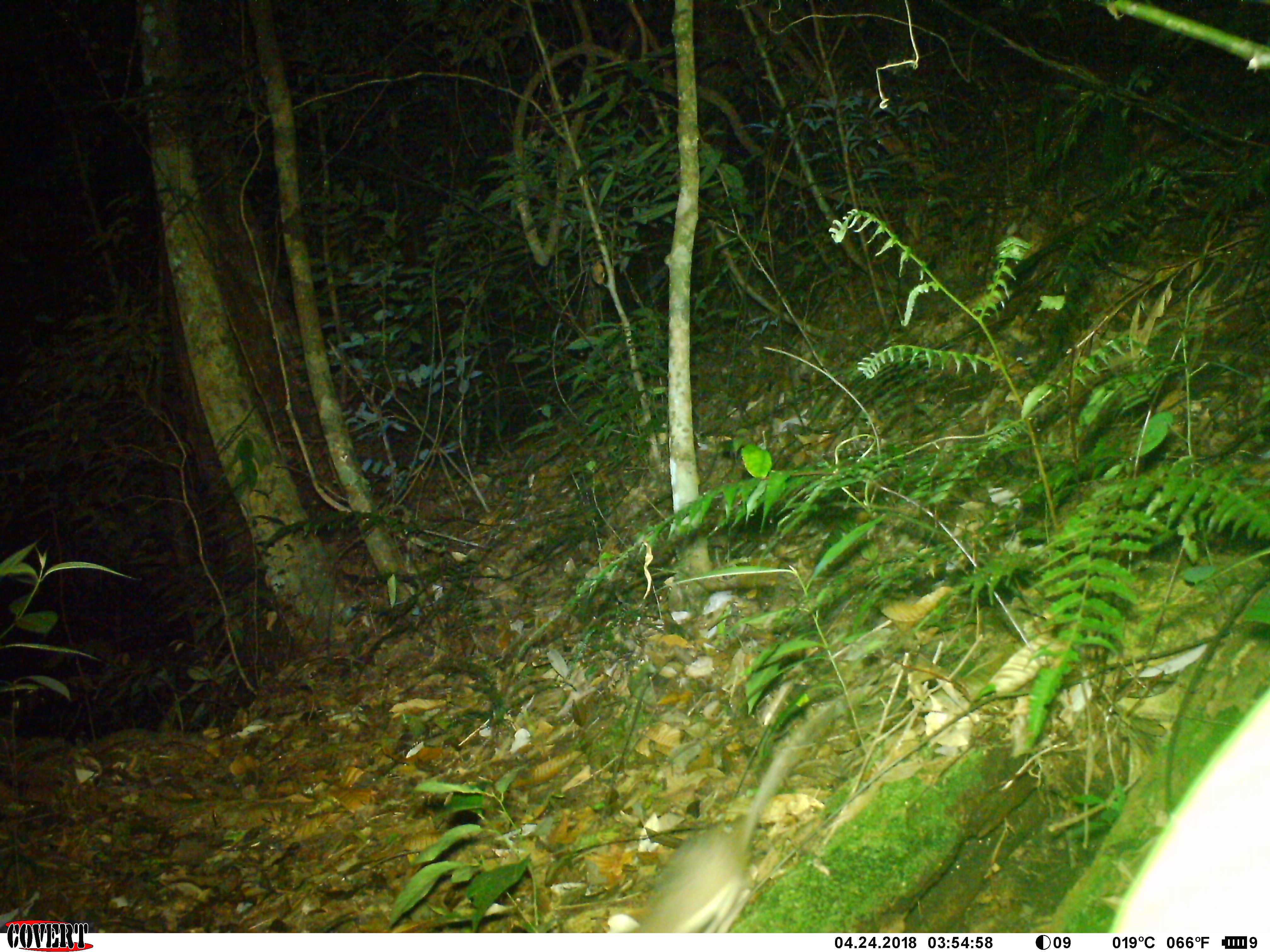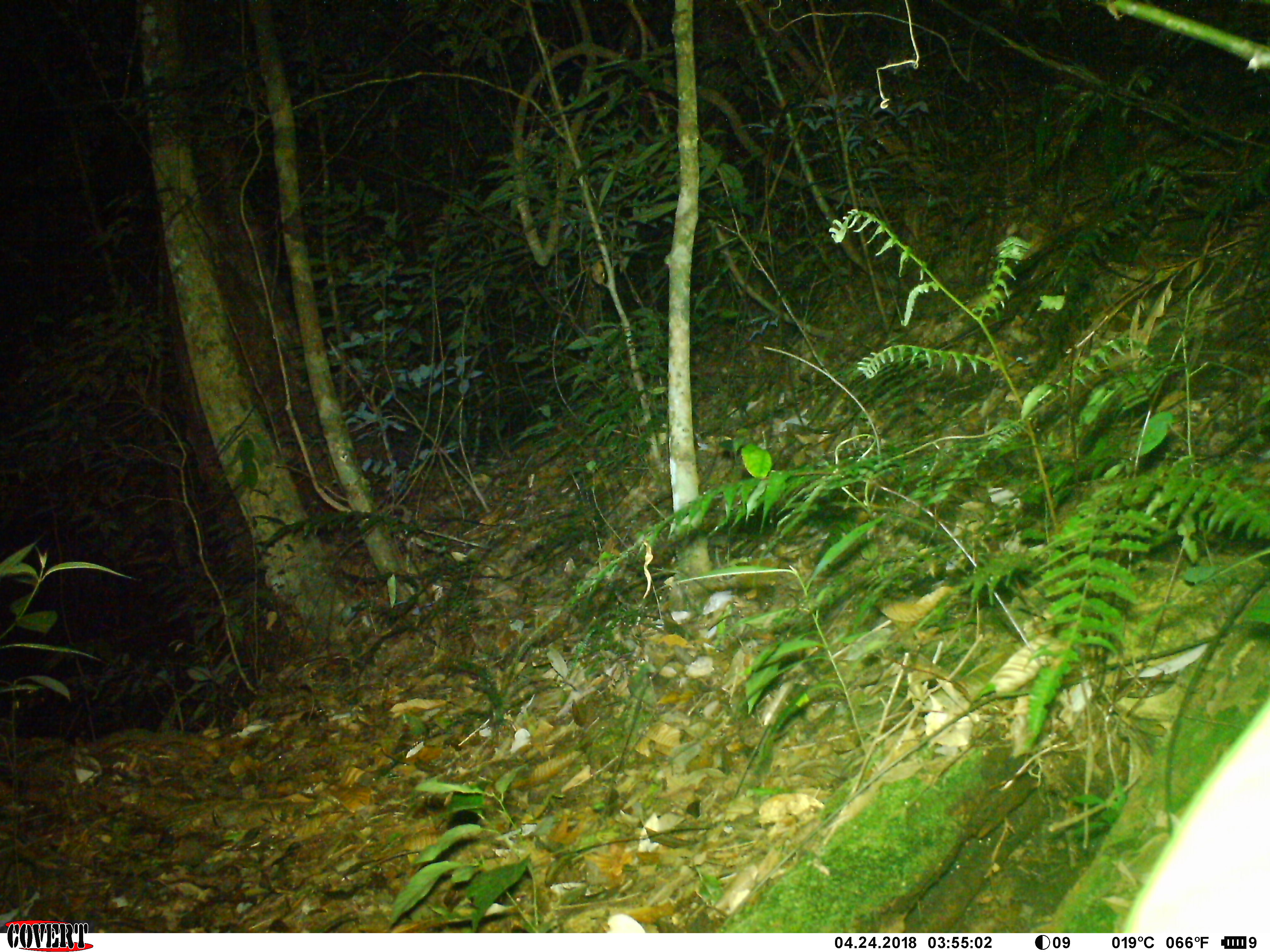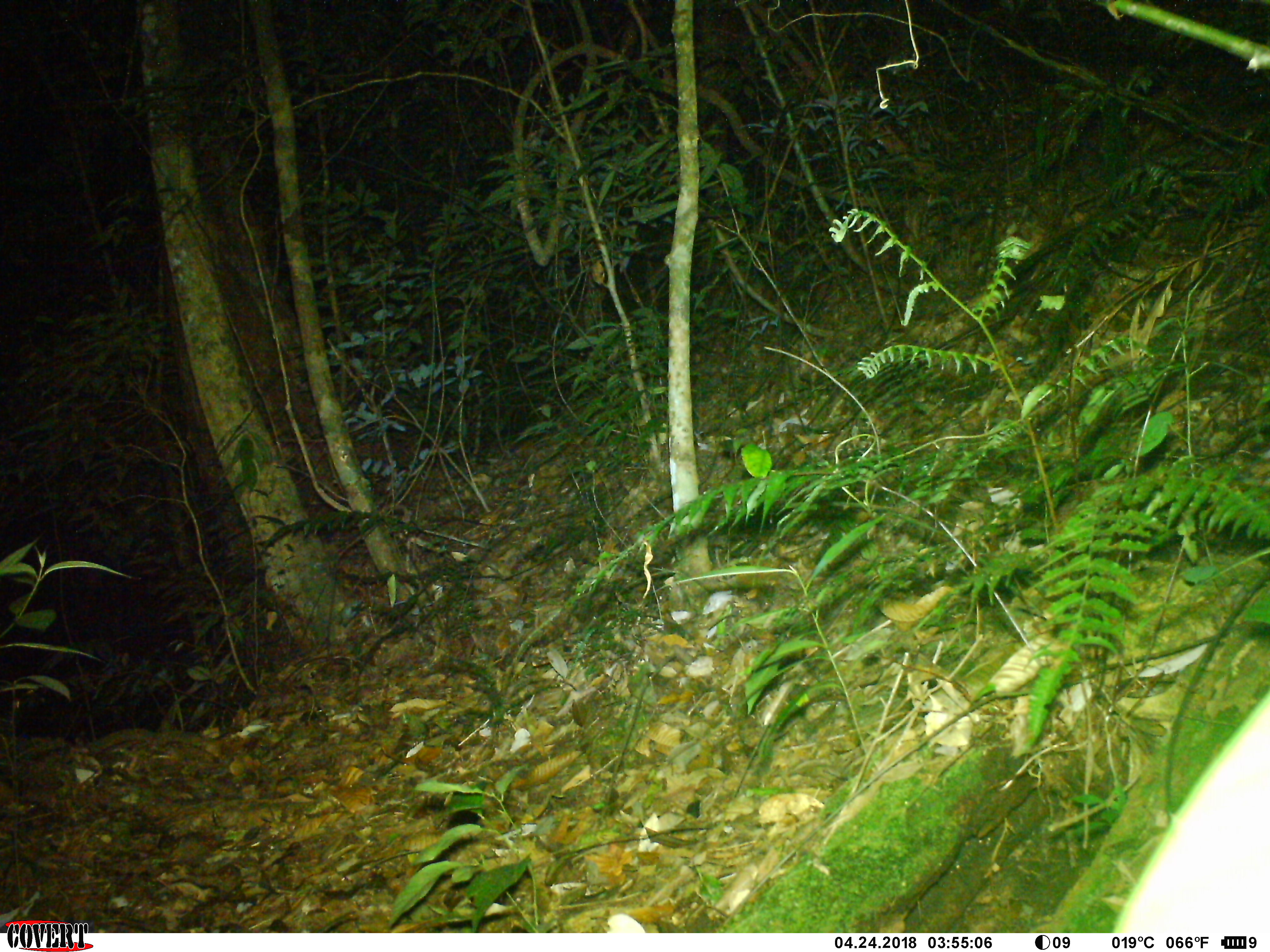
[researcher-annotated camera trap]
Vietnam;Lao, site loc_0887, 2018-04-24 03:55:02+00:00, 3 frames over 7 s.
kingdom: Animalia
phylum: Chordata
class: Mammalia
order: Rodentia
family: Muridae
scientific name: Muridae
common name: old-world mice and rats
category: unidentified murid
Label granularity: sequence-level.